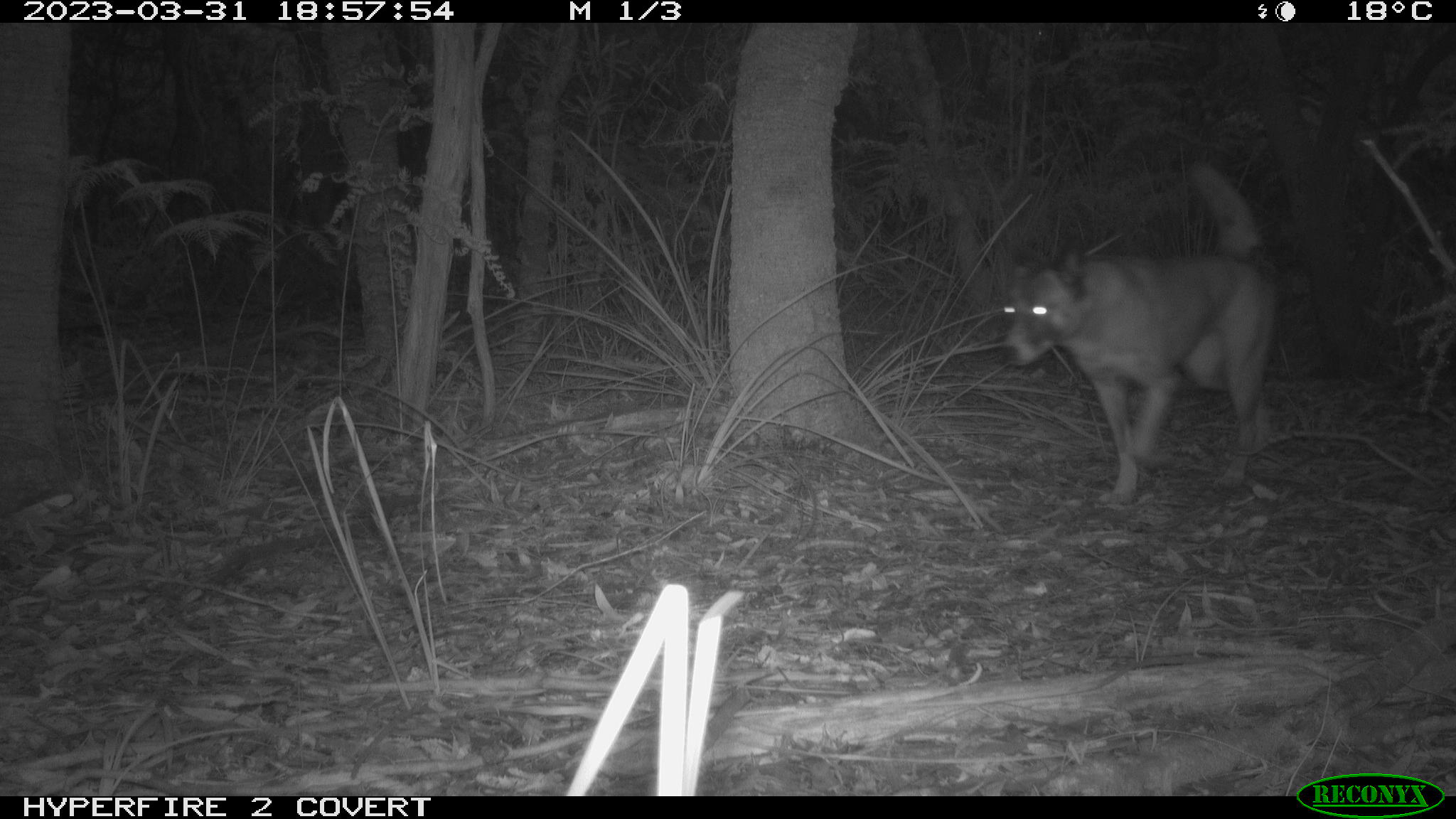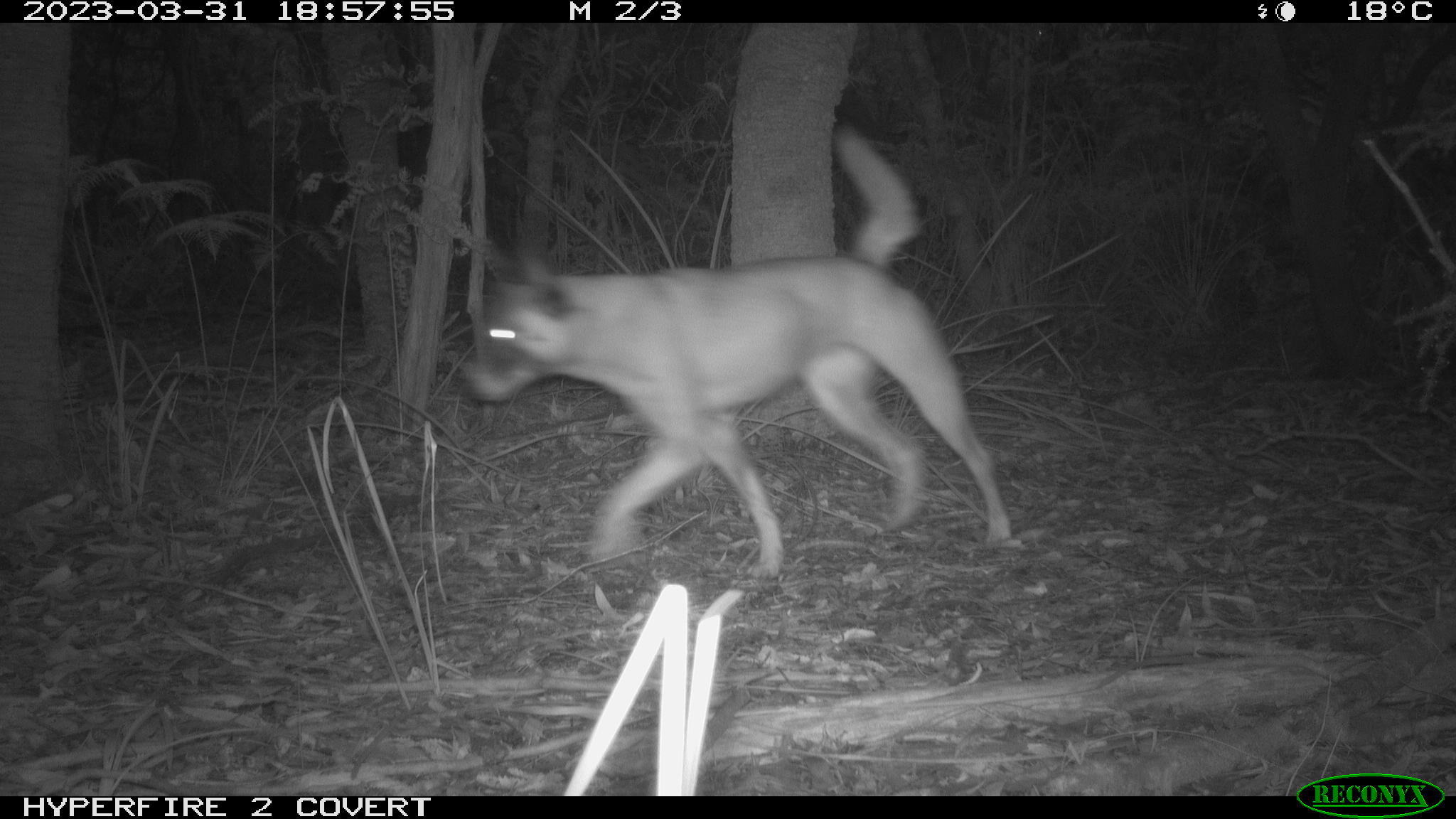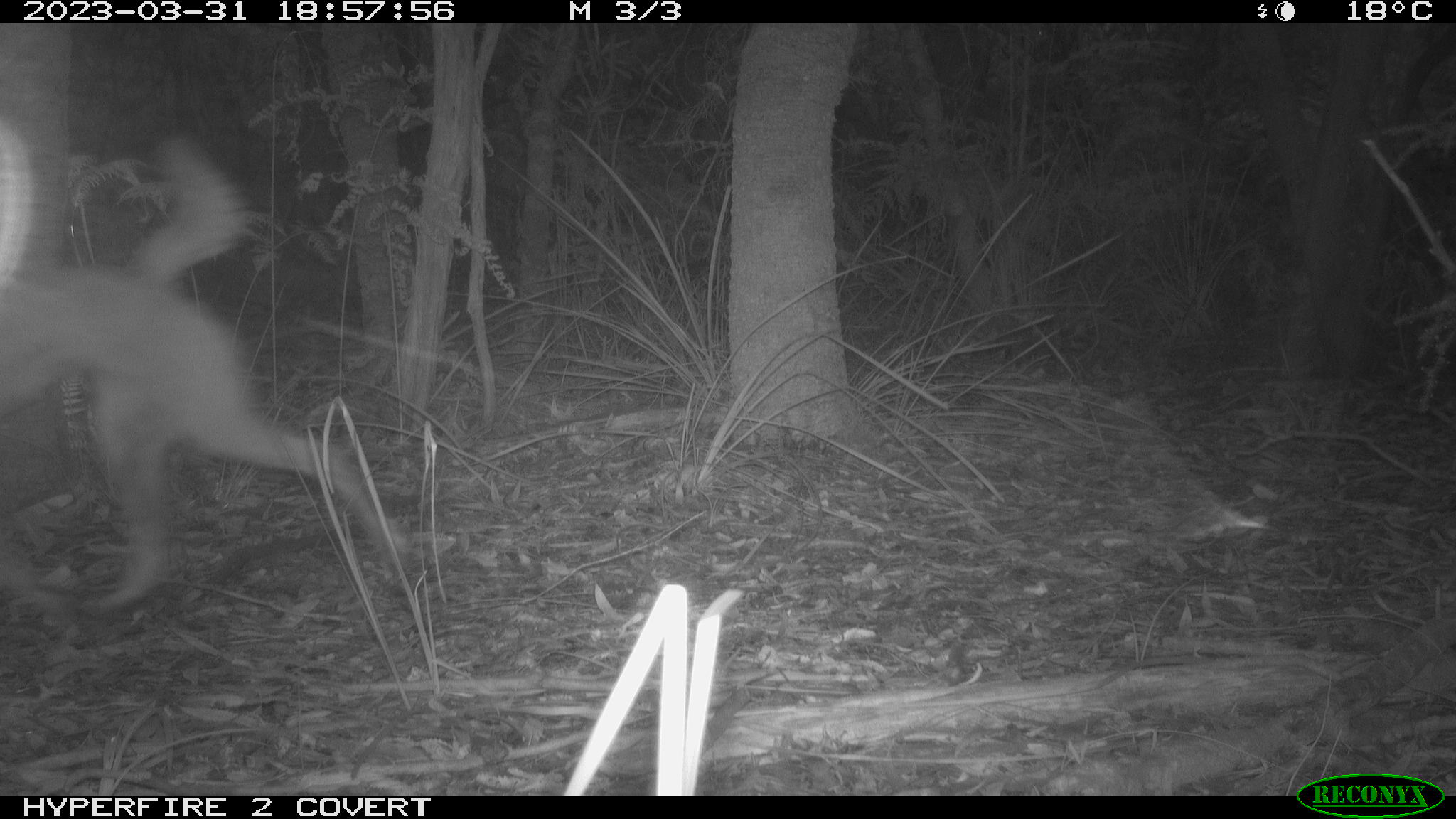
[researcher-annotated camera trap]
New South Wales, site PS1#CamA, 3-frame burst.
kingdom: Animalia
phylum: Chordata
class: Mammalia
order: Carnivora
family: Canidae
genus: Canis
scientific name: Canis familiaris dingo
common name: dingo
Dingo (Canis familiaris dingo).